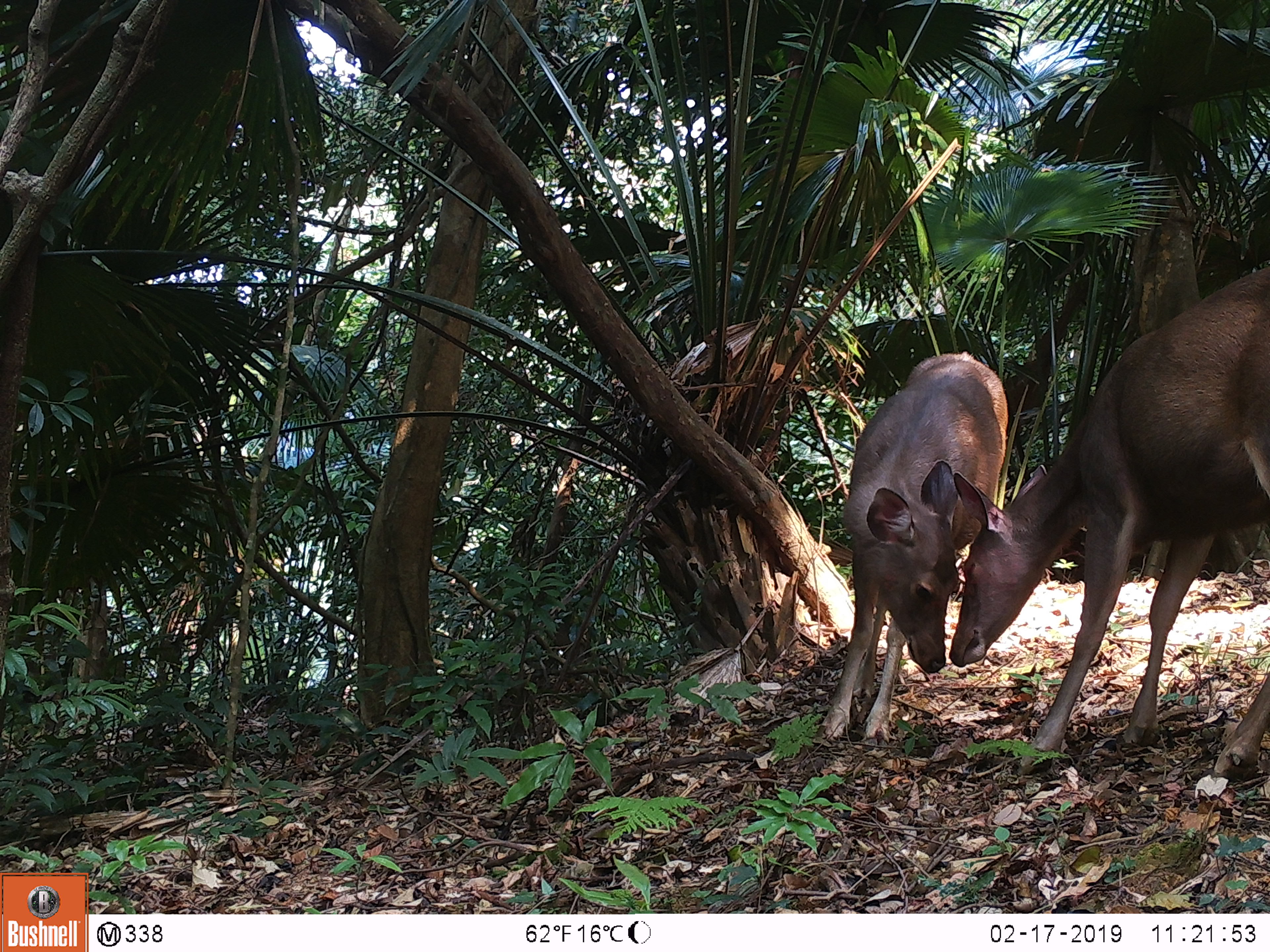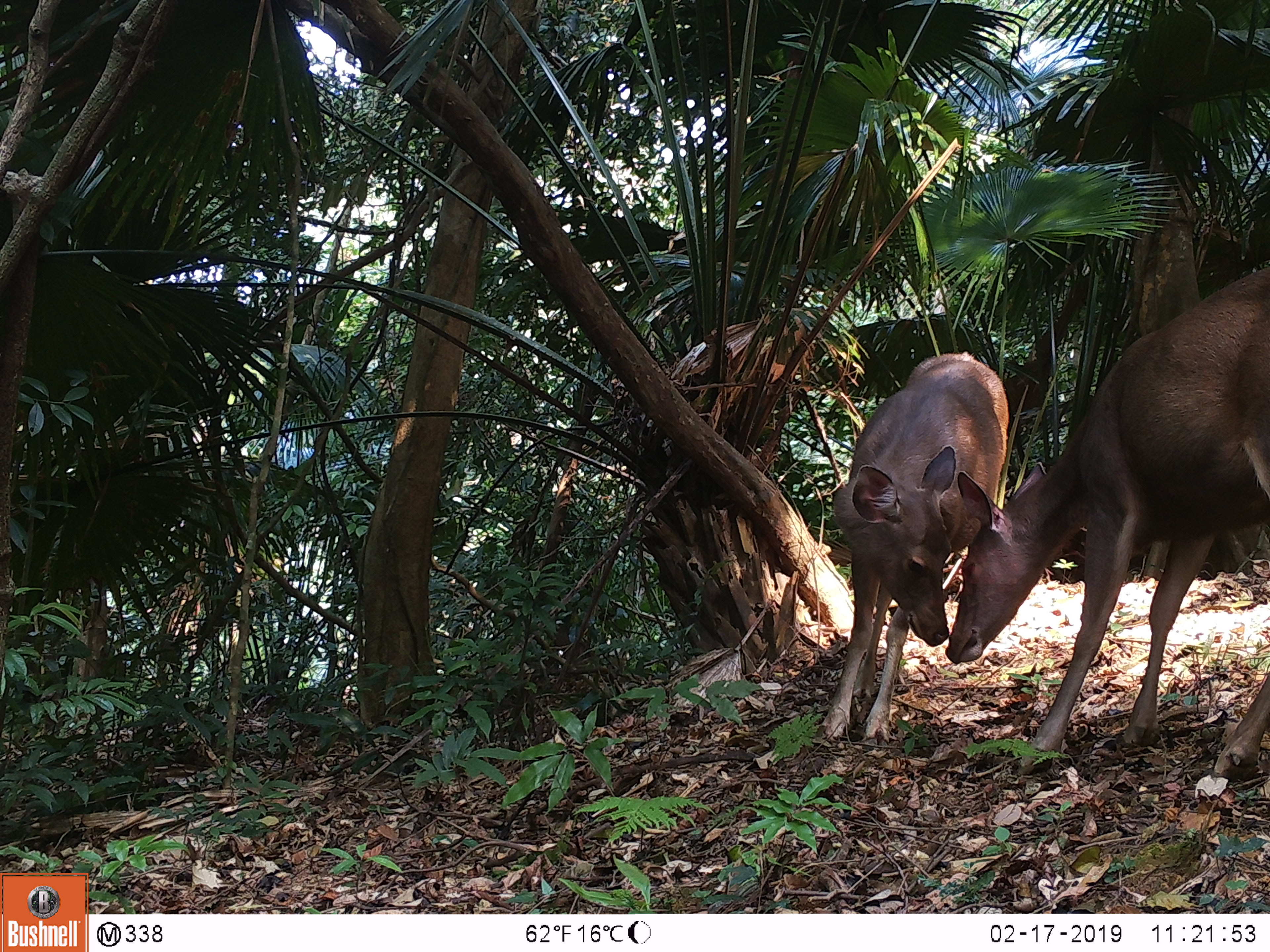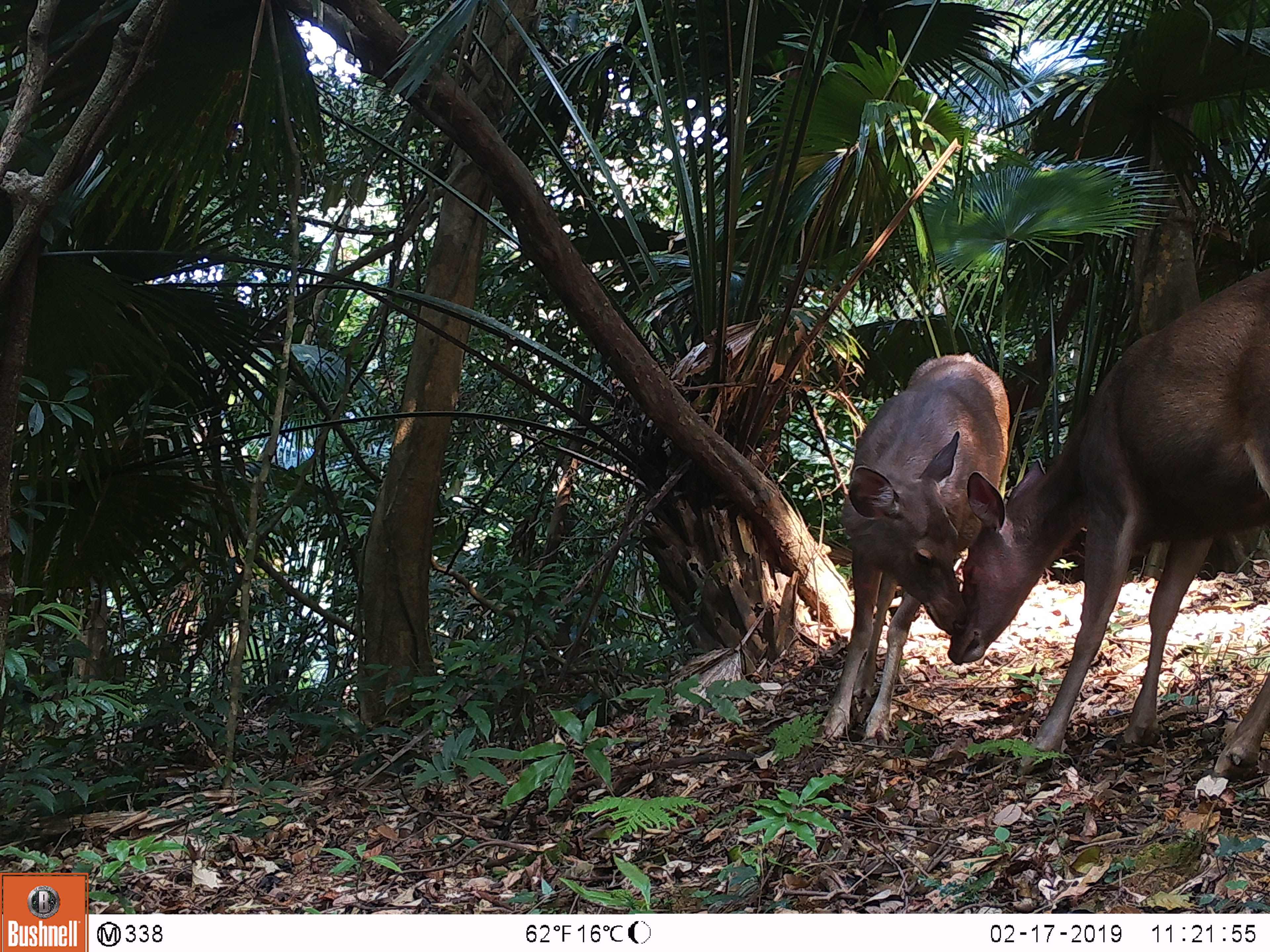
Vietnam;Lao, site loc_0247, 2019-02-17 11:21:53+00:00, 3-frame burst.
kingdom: Animalia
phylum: Chordata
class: Mammalia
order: Artiodactyla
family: Cervidae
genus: Rusa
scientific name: Rusa unicolor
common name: sambar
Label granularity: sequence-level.